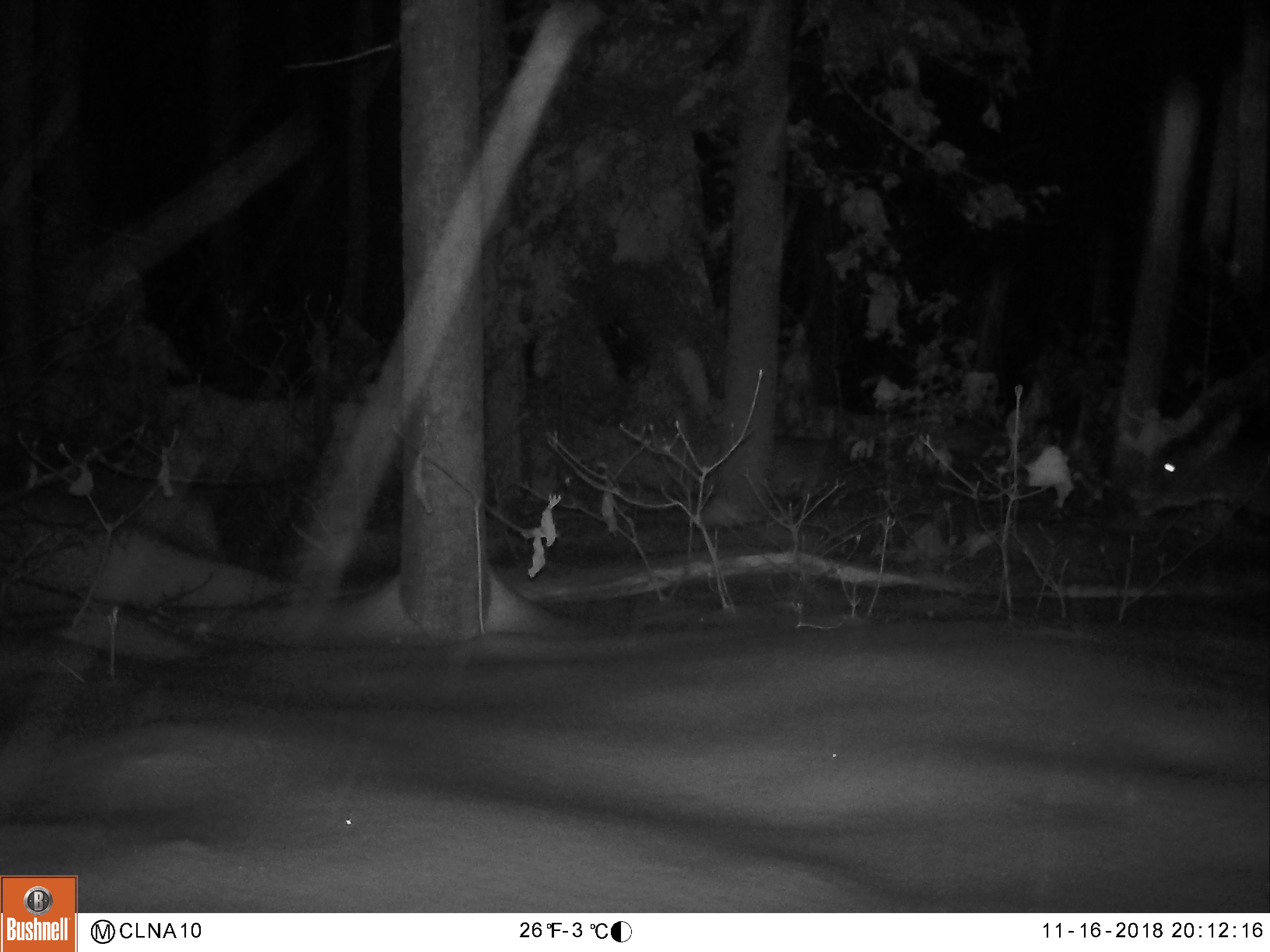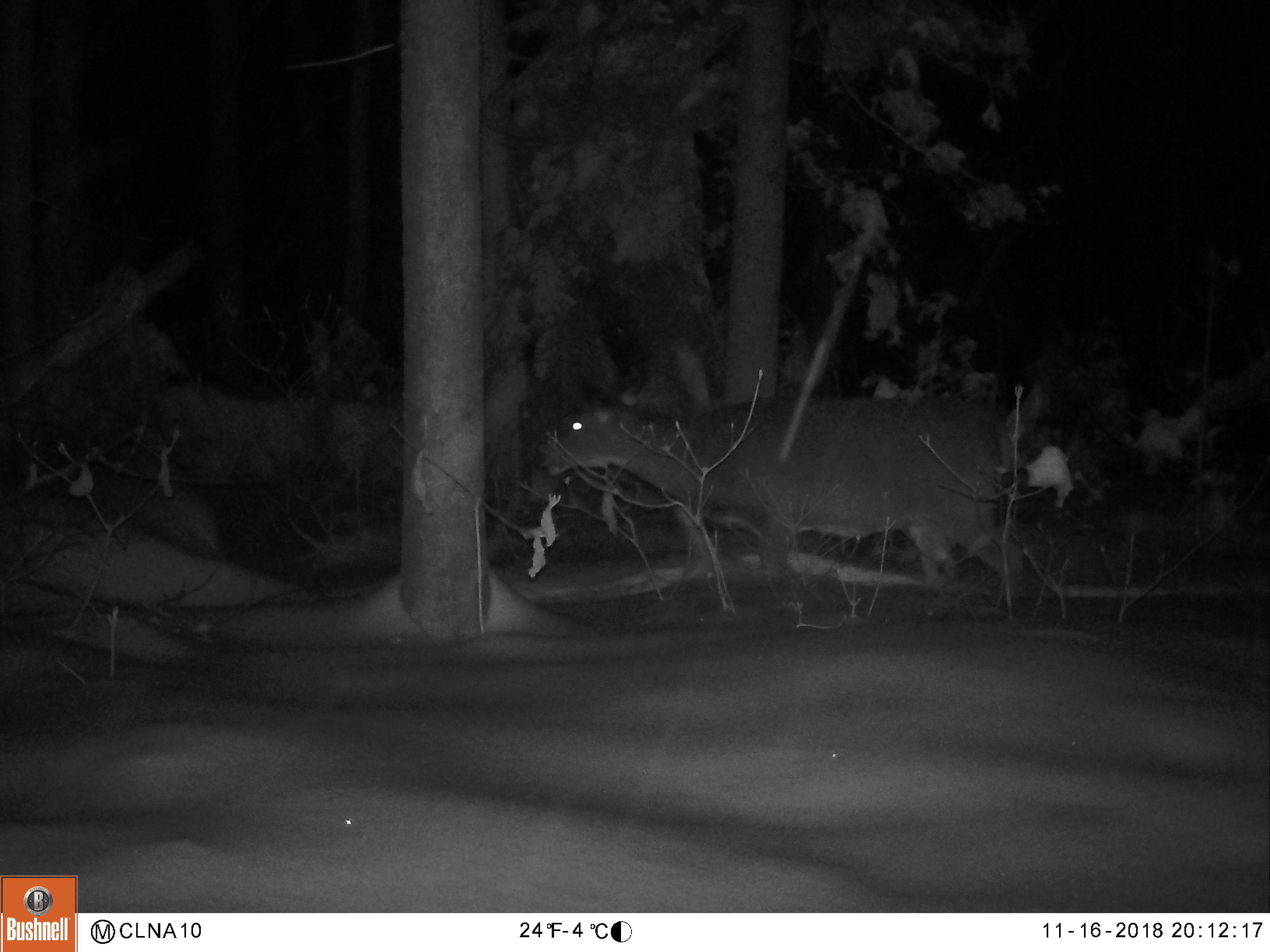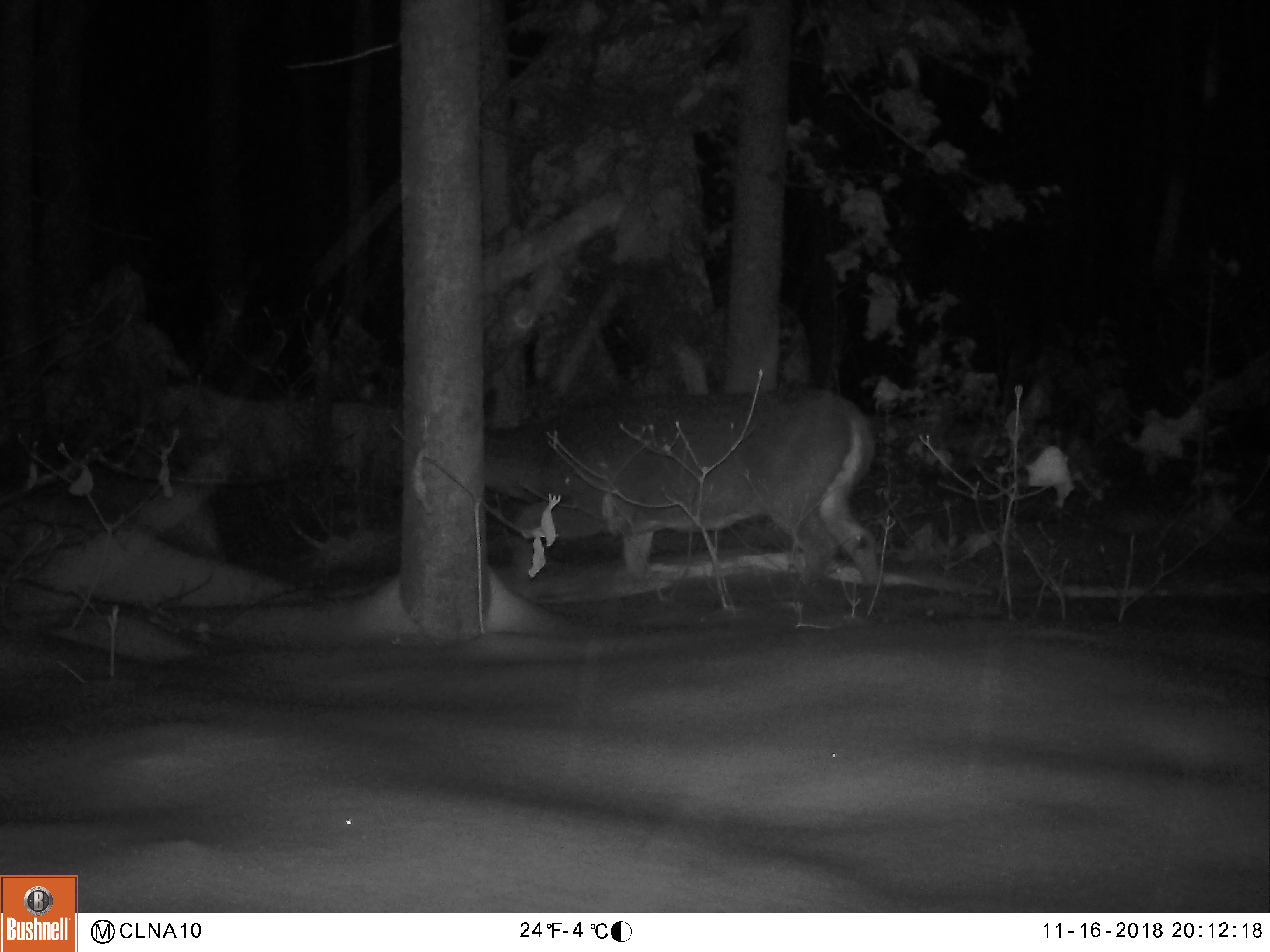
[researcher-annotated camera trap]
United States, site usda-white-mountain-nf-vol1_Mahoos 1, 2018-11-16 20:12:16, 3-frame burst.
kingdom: Animalia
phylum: Chordata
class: Mammalia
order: Artiodactyla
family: Cervidae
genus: Odocoileus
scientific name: Odocoileus virginianus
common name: white-tailed deer